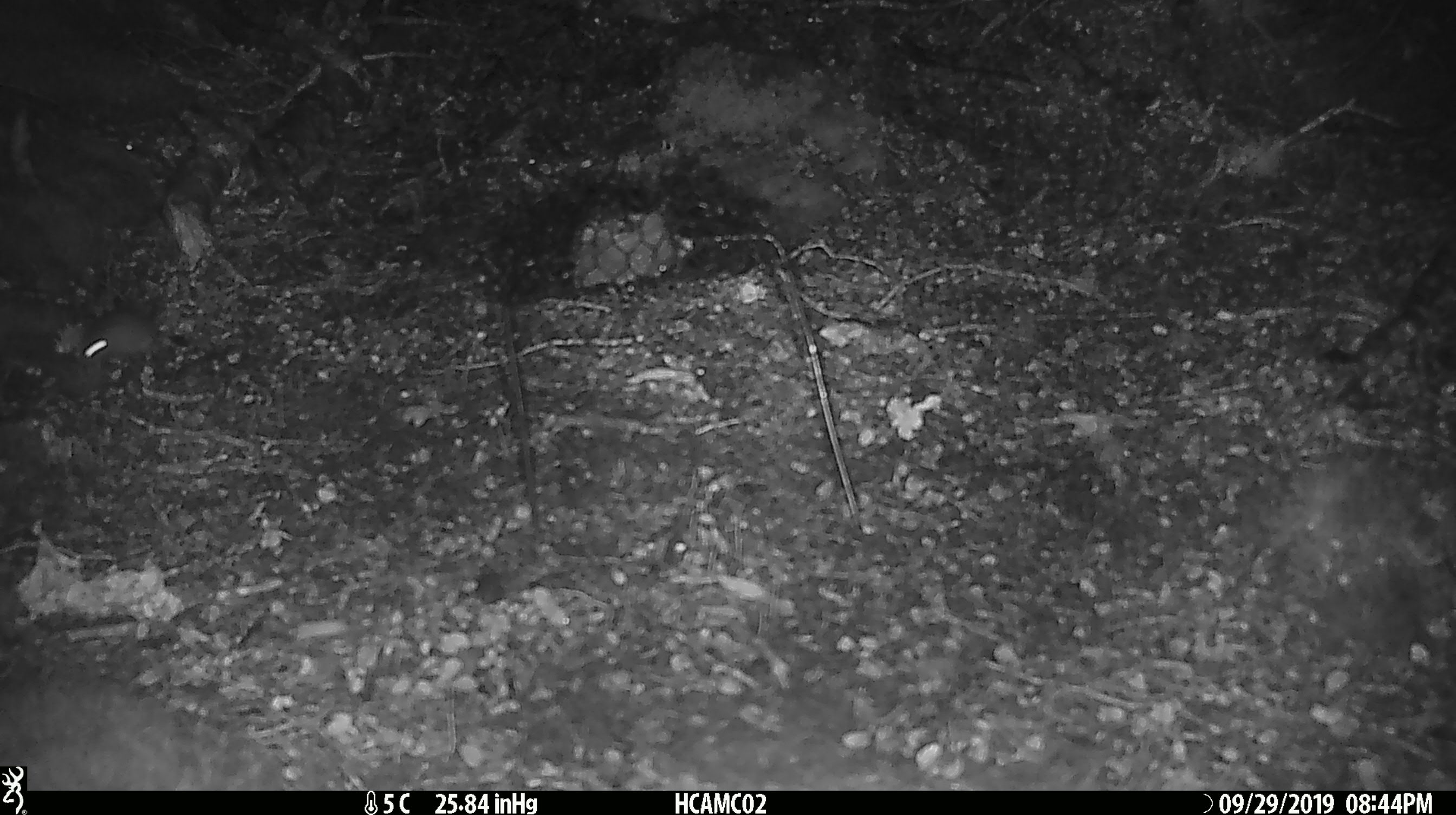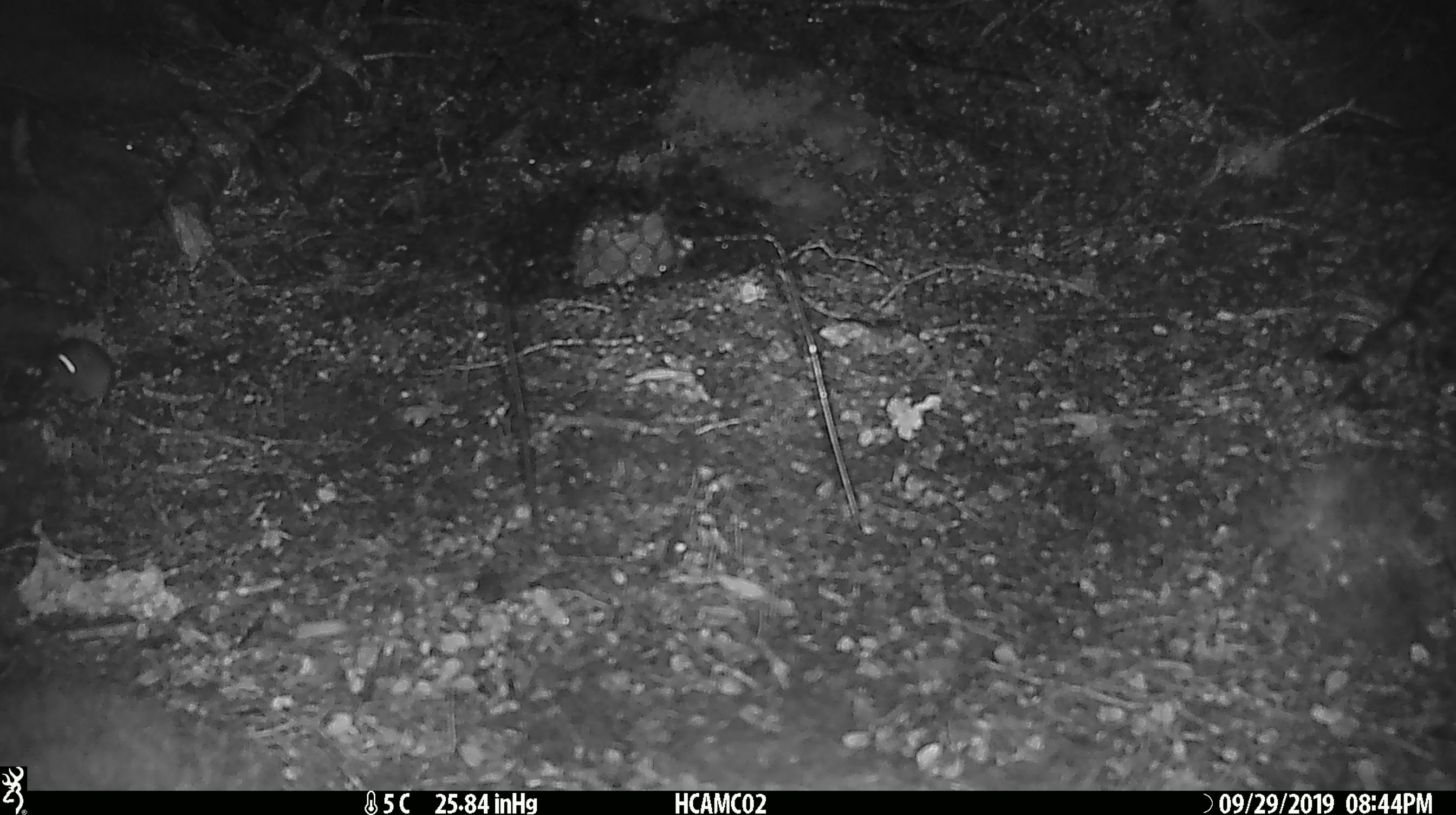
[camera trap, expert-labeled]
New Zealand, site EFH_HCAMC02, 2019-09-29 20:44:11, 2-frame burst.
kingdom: Animalia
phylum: Chordata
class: Mammalia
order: Rodentia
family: Muridae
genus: Mus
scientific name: Mus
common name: mouse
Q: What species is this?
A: Mouse (Mus).